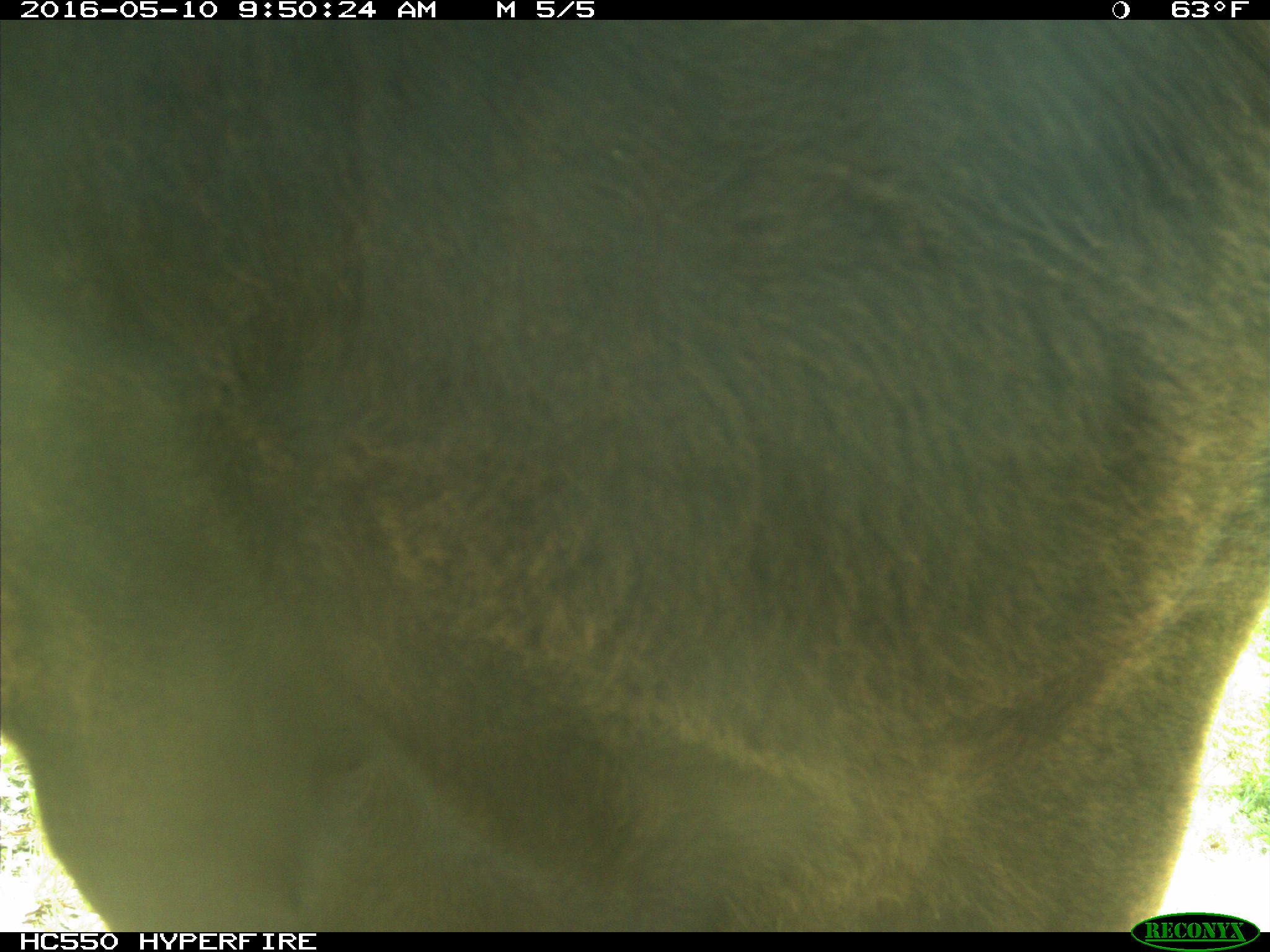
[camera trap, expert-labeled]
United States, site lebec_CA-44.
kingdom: Animalia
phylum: Chordata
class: Mammalia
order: Artiodactyla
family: Bovidae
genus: Bos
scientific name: Bos taurus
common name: domestic cow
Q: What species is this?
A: Bos taurus (domestic cow).